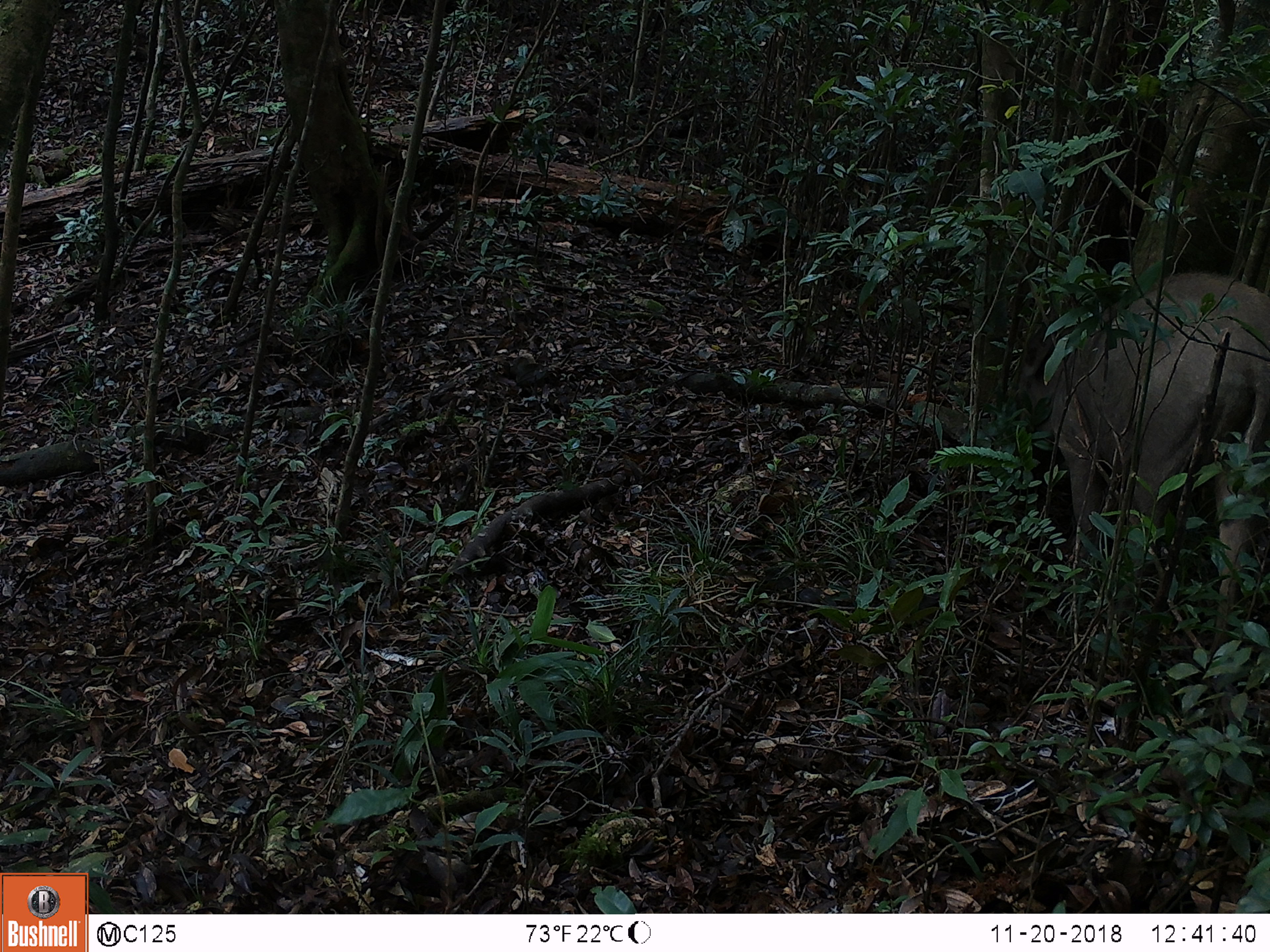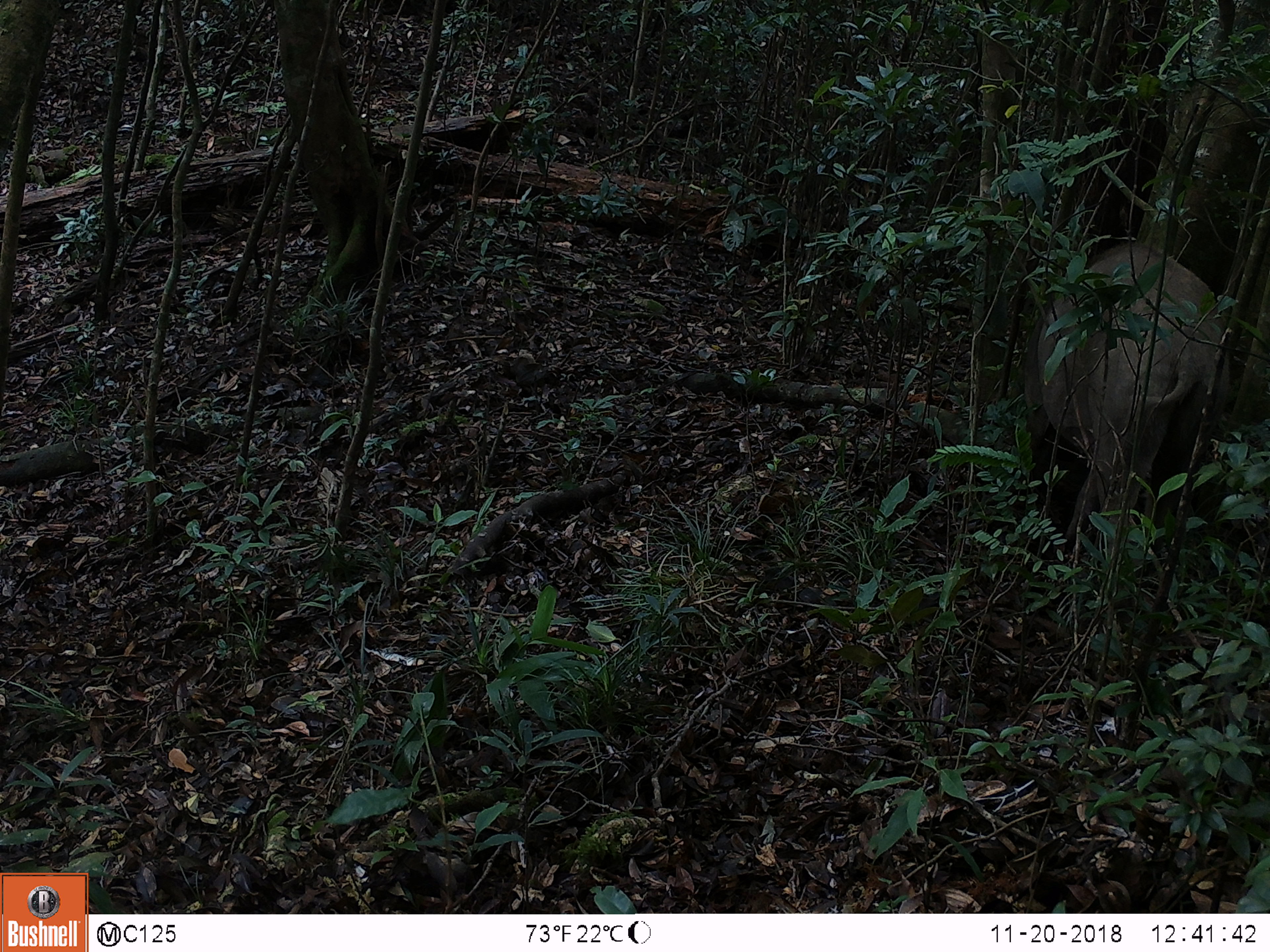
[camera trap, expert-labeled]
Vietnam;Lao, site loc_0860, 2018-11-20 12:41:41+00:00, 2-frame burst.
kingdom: Animalia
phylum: Chordata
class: Mammalia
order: Artiodactyla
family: Suidae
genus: Sus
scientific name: Sus scrofa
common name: eurasian wild pig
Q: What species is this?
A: Eurasian wild pig (Sus scrofa).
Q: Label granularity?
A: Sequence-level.